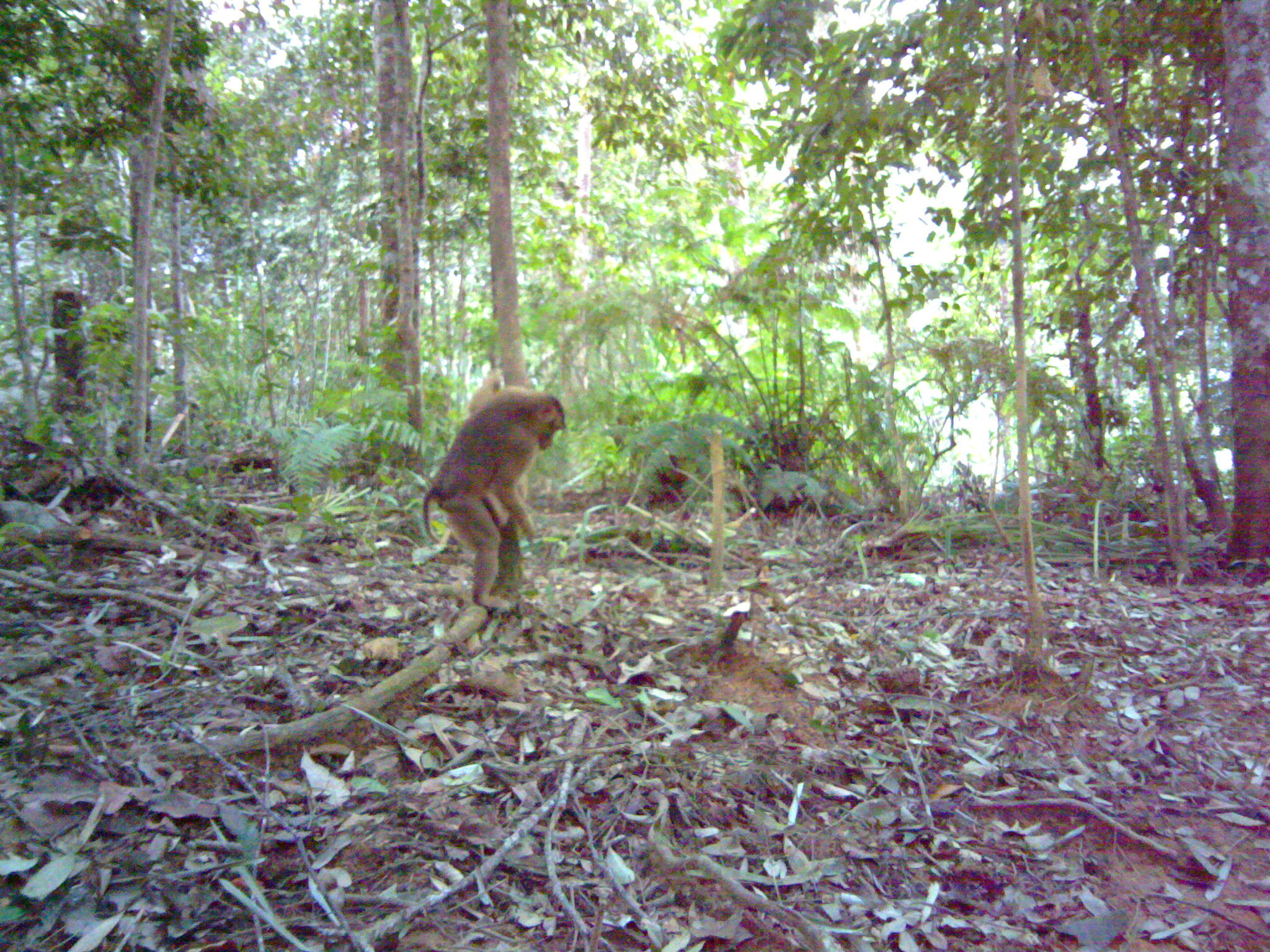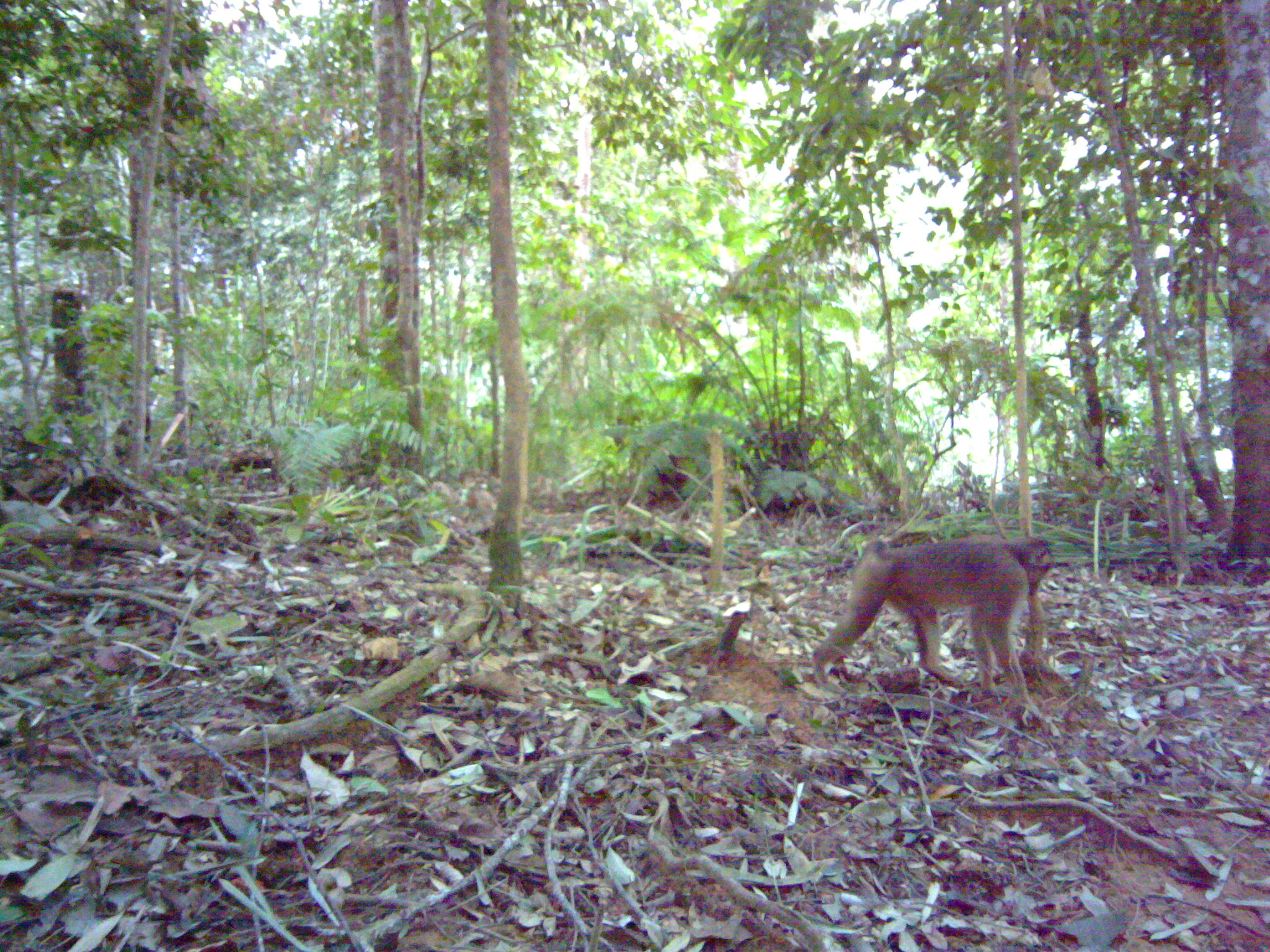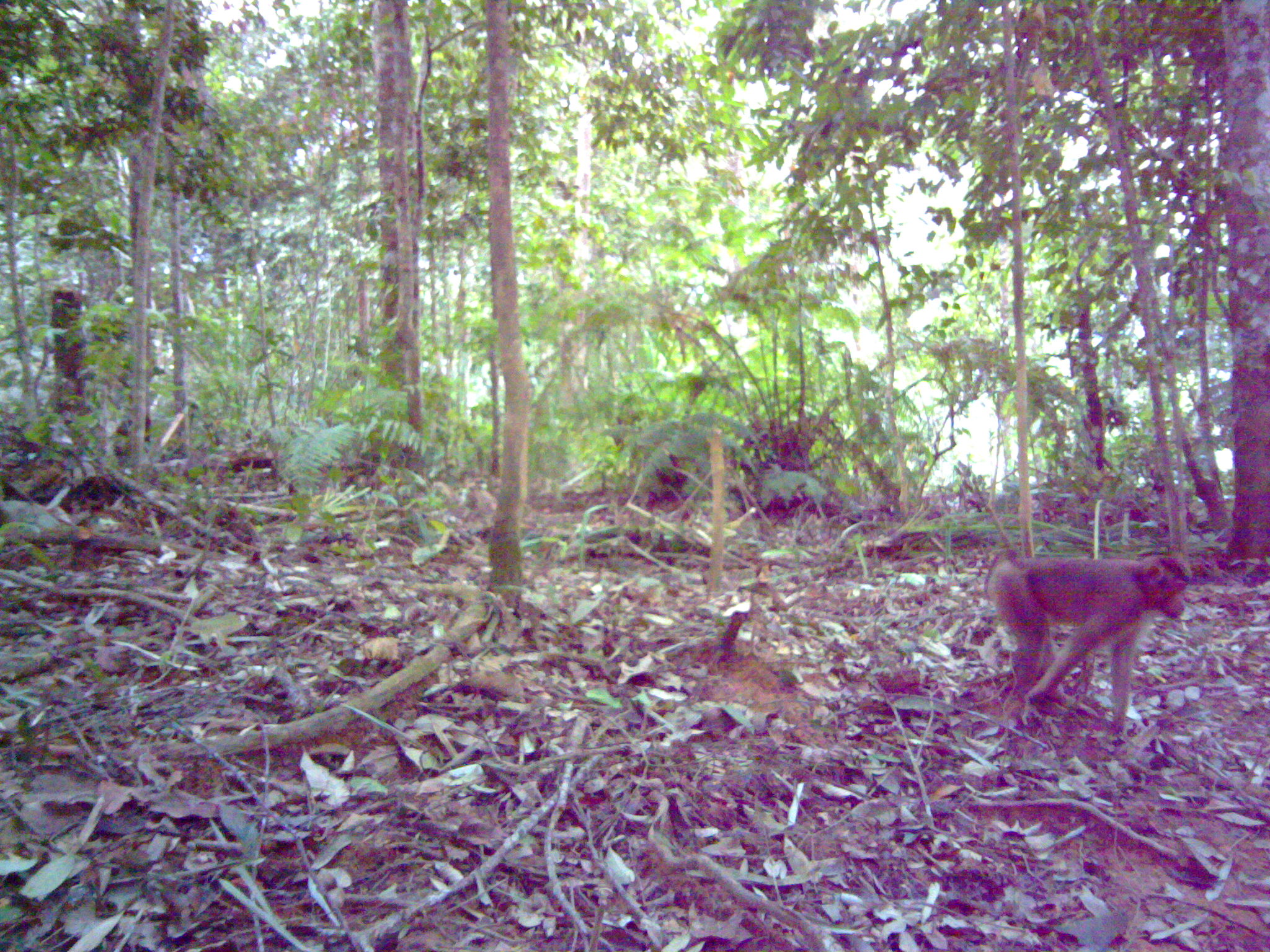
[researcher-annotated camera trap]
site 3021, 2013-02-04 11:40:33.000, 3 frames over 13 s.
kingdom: Animalia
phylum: Chordata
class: Mammalia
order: Primates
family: Cercopithecidae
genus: Macaca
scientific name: Macaca nemestrina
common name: southern pig-tailed macaque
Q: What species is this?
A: Macaca nemestrina (southern pig-tailed macaque).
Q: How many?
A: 1.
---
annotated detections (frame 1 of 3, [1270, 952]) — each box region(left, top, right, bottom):
macaca nemestrina: region(420, 369, 565, 609)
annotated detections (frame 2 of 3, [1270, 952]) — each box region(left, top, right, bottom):
macaca nemestrina: region(813, 531, 1054, 717)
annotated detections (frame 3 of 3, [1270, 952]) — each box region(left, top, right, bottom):
macaca nemestrina: region(980, 505, 1190, 729)